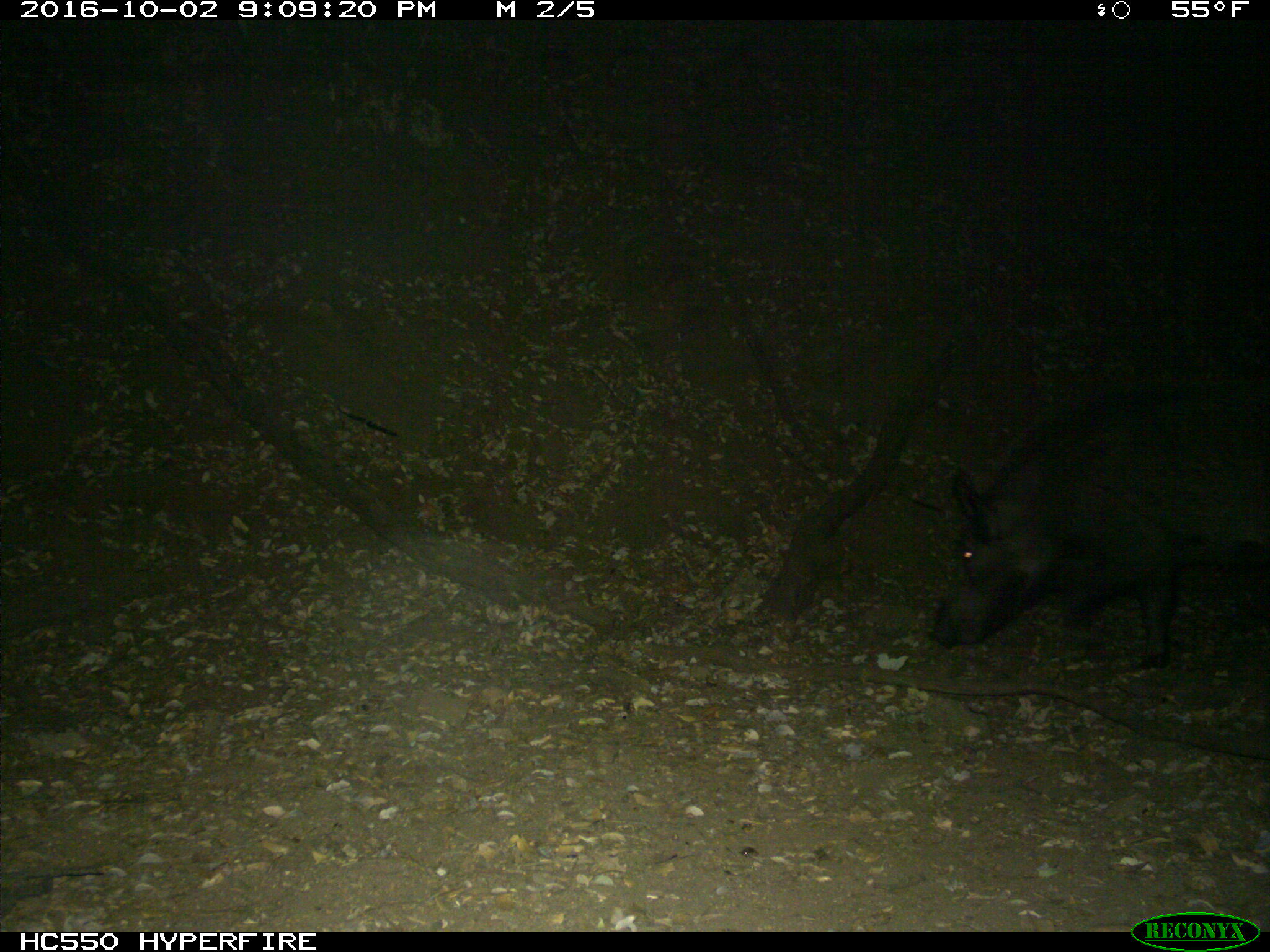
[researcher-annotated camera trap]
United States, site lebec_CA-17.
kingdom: Animalia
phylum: Chordata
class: Mammalia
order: Artiodactyla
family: Suidae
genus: Sus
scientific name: Sus scrofa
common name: wild boar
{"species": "Sus scrofa (wild boar)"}